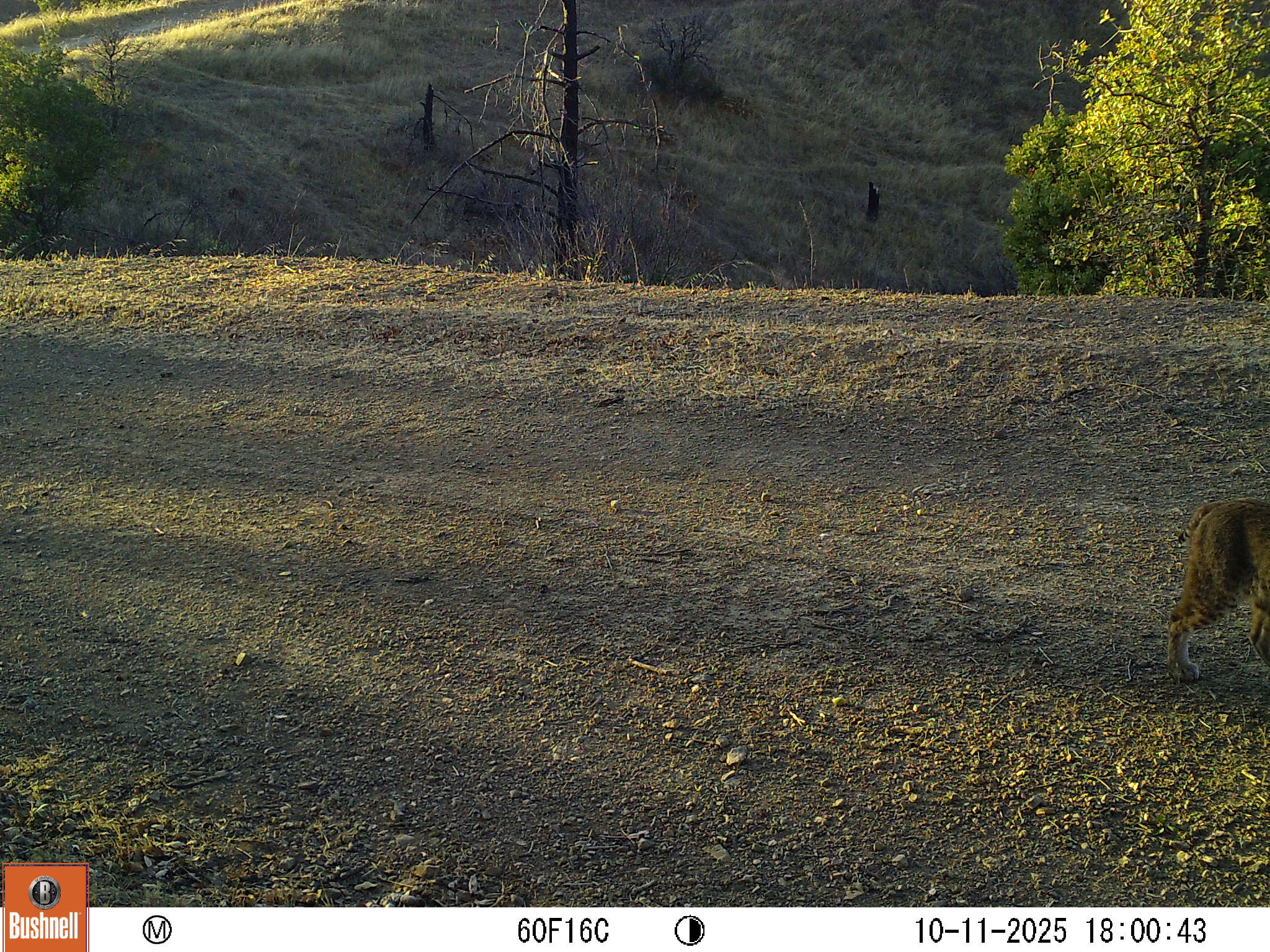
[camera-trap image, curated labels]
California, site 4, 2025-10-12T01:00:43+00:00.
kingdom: Animalia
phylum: Chordata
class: Mammalia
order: Carnivora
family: Felidae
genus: Lynx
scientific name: Lynx rufus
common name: bobcat